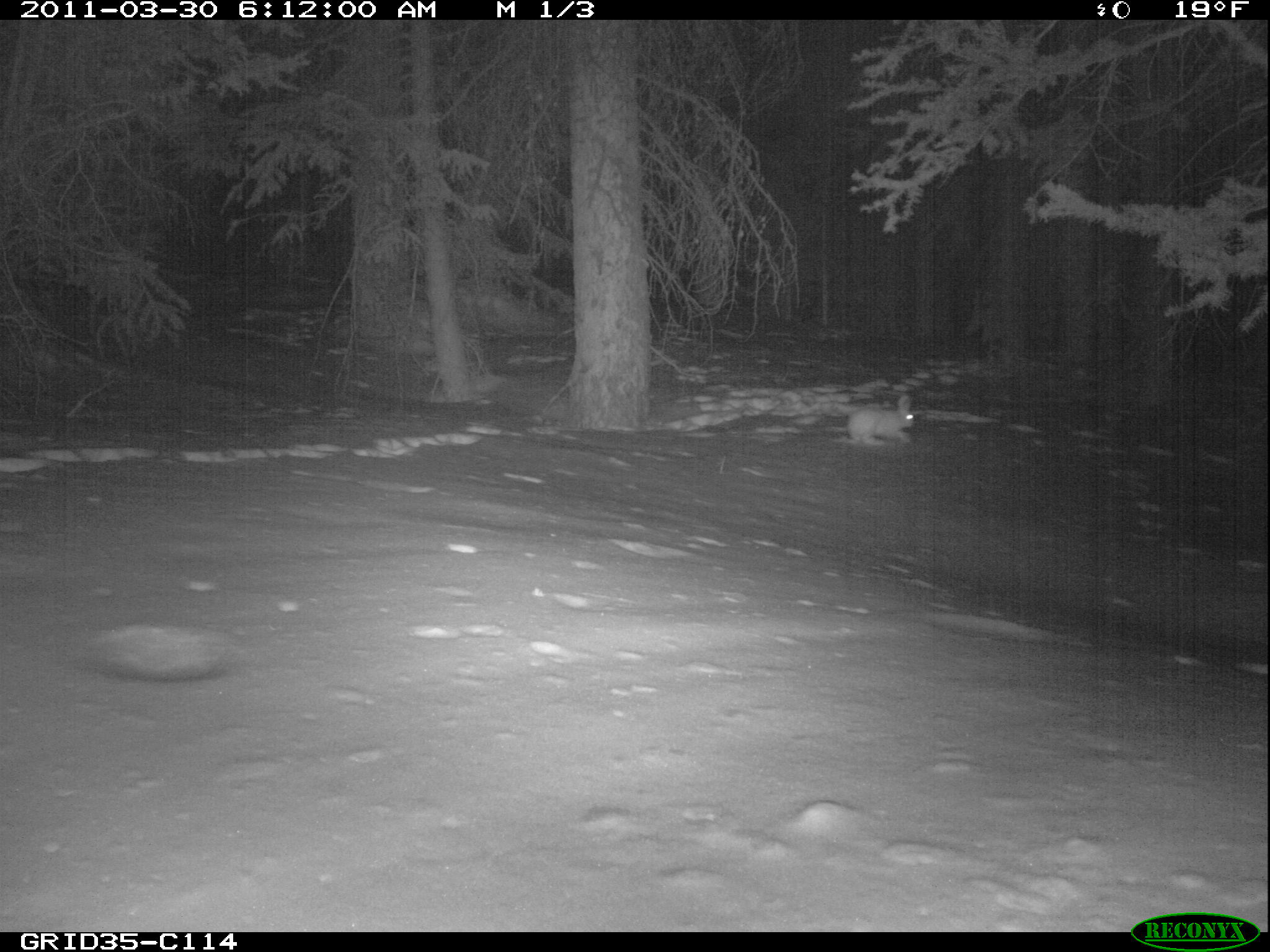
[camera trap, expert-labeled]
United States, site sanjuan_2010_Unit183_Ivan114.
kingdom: Animalia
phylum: Chordata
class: Mammalia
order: Lagomorpha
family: Leporidae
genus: Lepus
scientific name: Lepus americanus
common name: snowshoe hare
Lepus americanus (snowshoe hare).